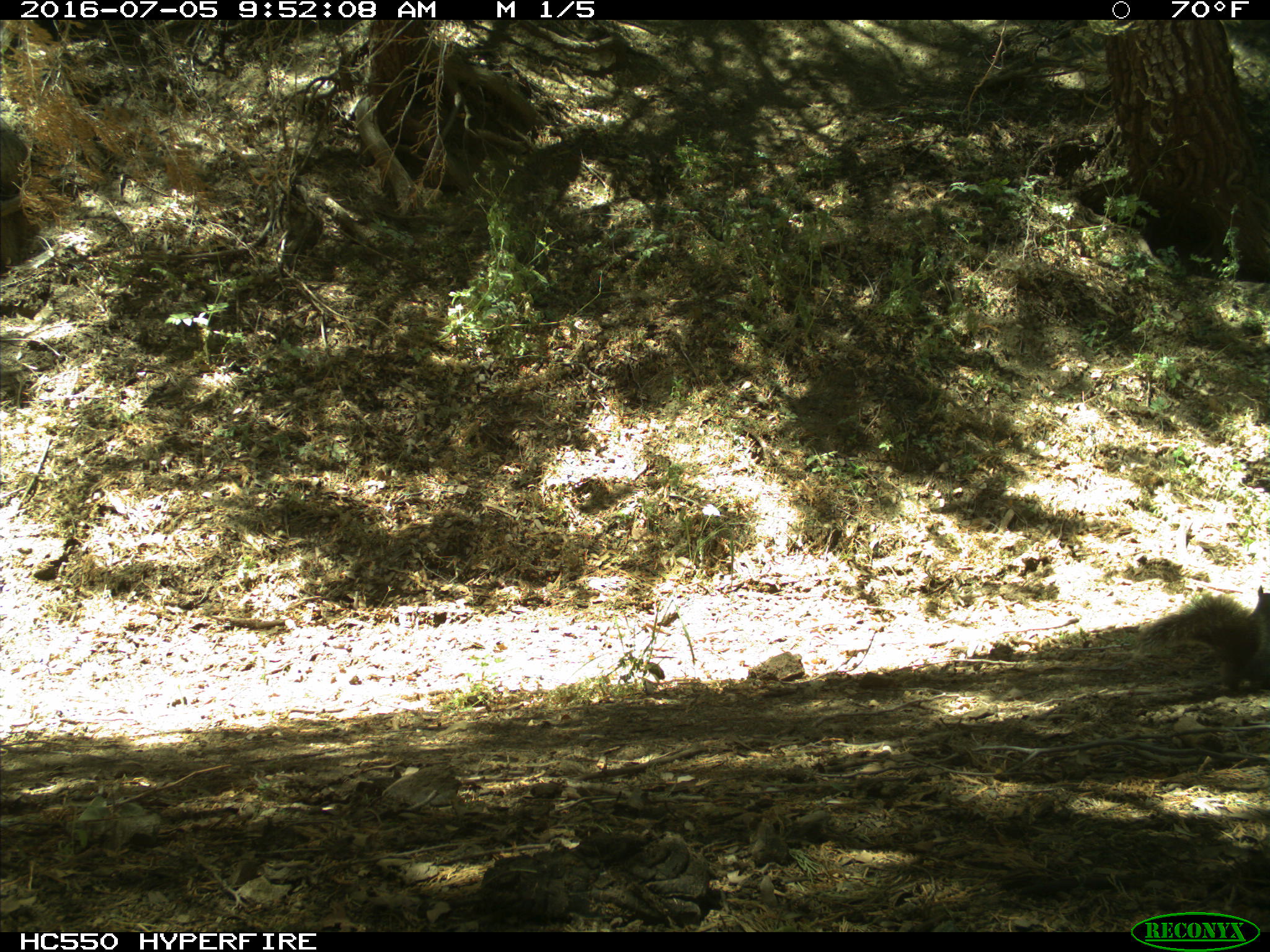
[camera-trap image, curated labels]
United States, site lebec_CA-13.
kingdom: Animalia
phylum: Chordata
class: Mammalia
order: Rodentia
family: Sciuridae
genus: Sciurus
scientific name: Sciurus carolinensis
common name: eastern gray squirrel